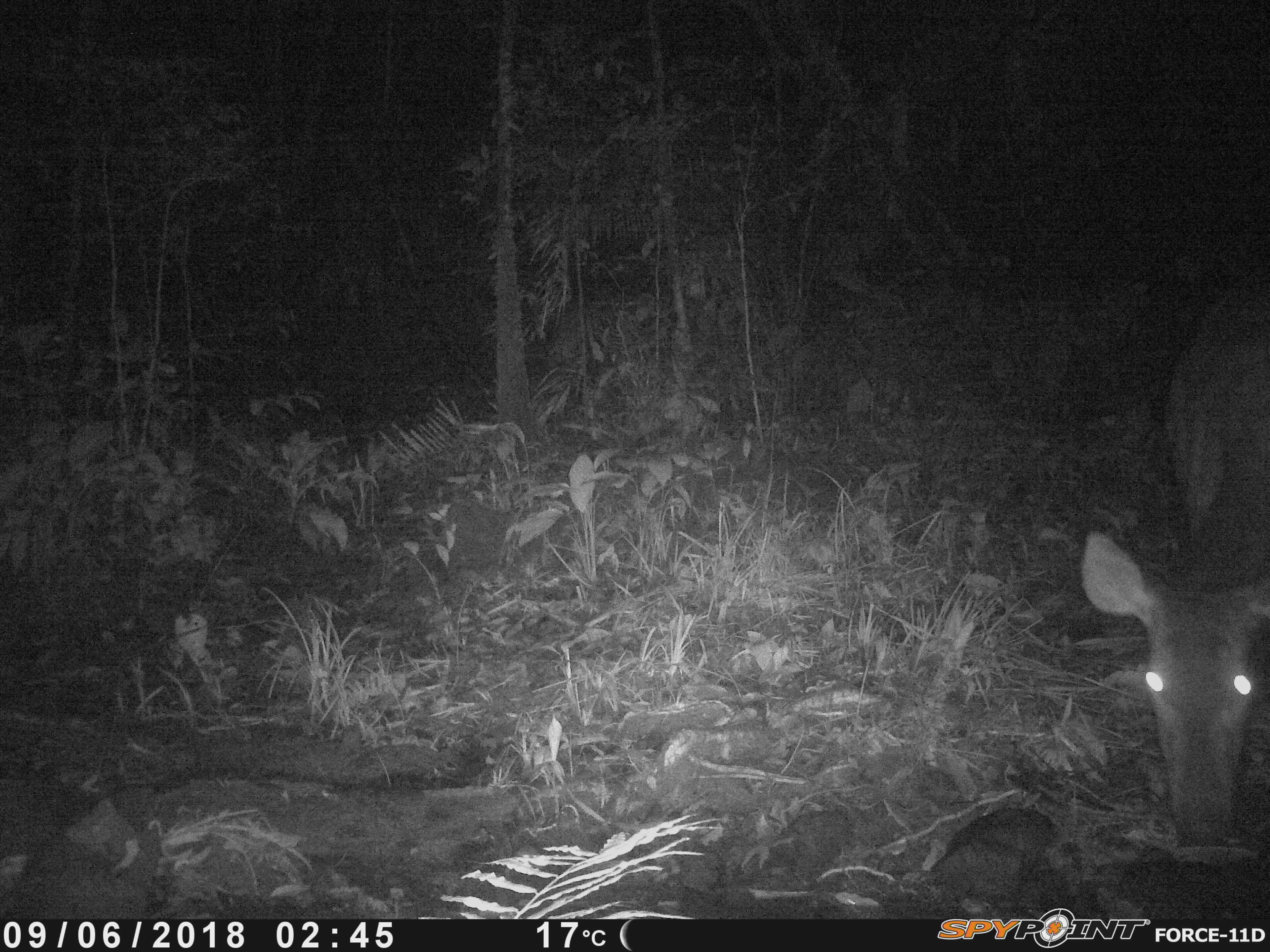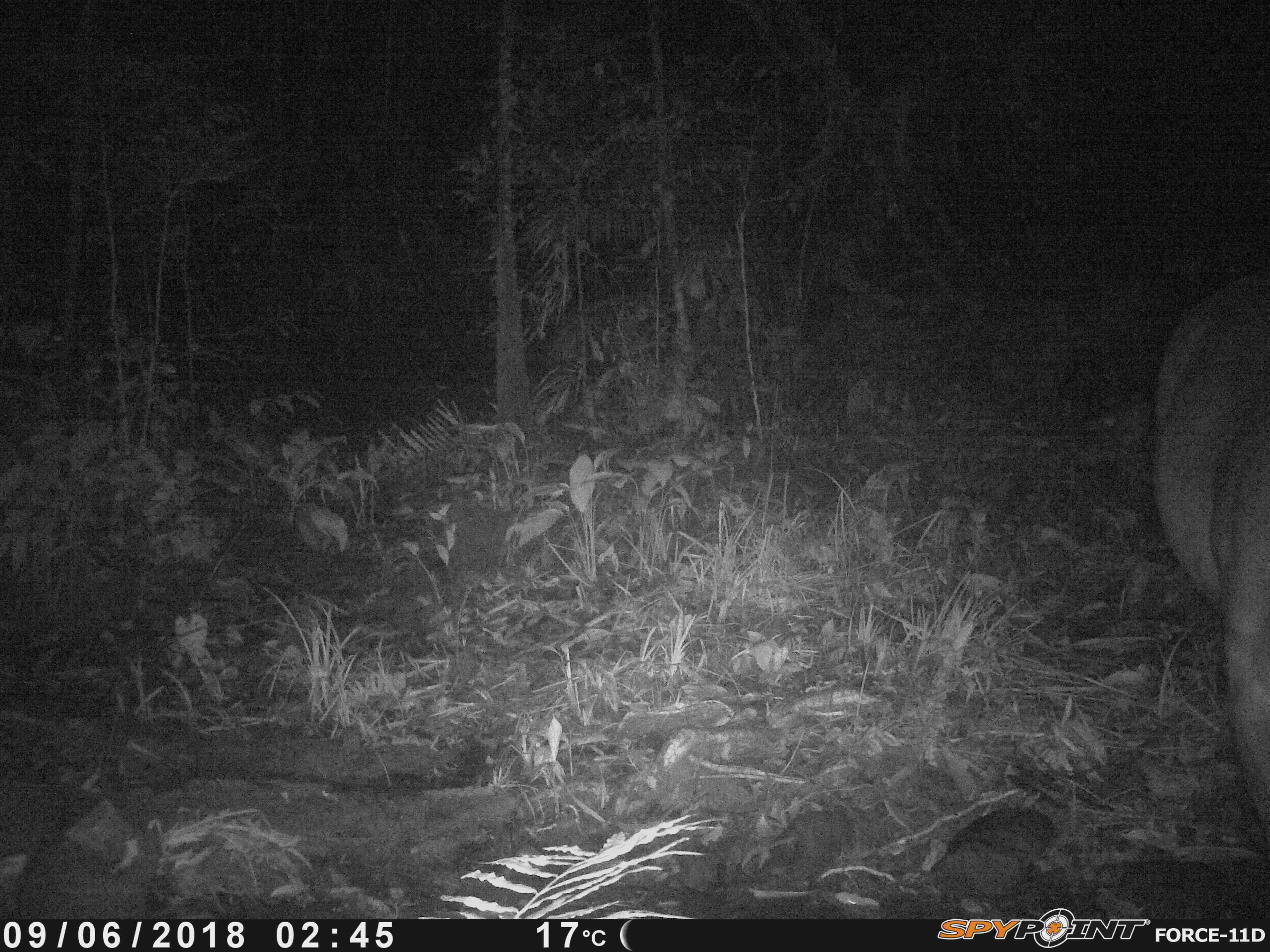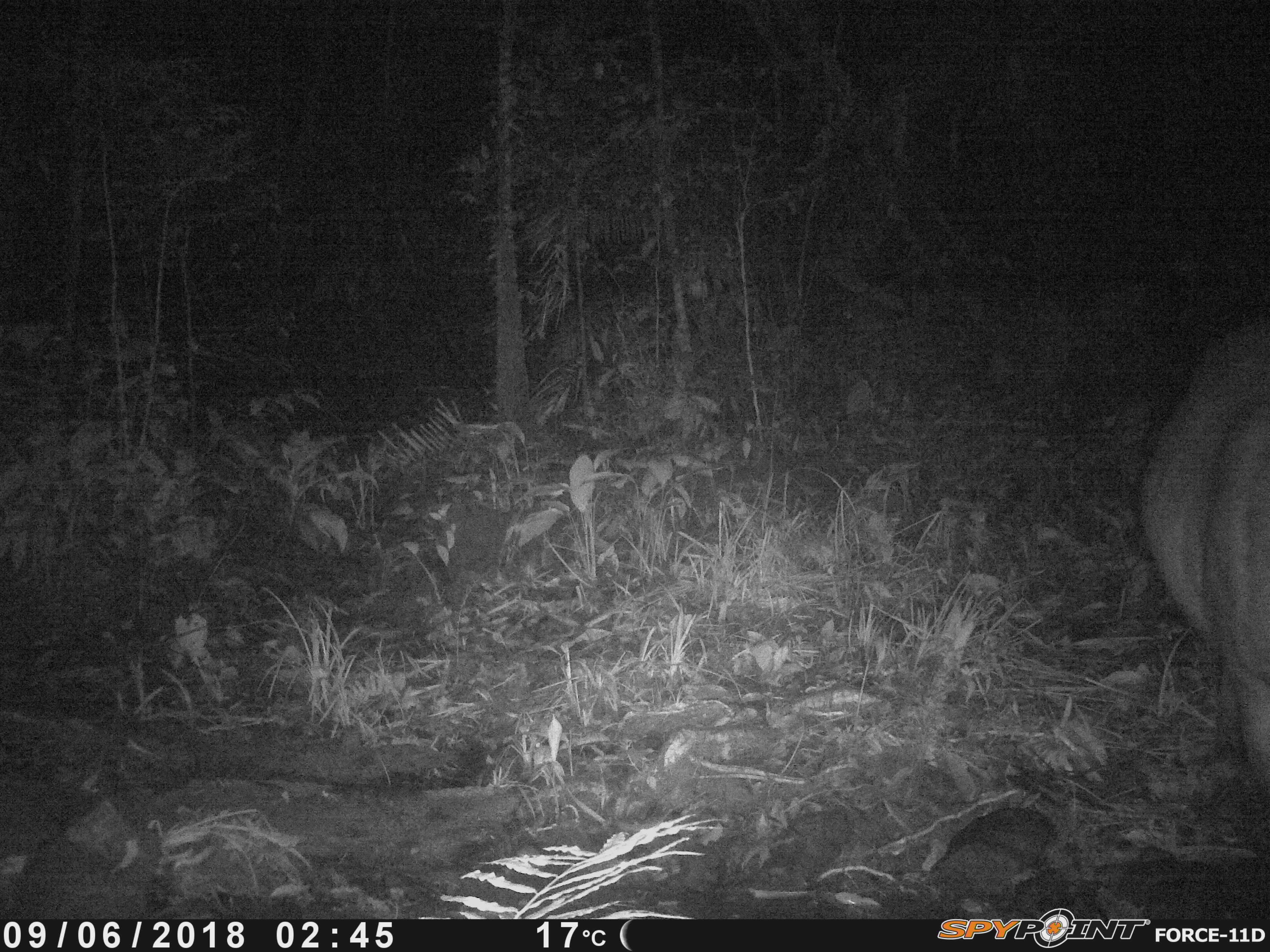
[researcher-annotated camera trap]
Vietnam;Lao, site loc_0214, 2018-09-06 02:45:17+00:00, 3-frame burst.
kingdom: Animalia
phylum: Chordata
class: Mammalia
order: Artiodactyla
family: Cervidae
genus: Rusa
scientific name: Rusa unicolor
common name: sambar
Sambar (Rusa unicolor). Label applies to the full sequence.